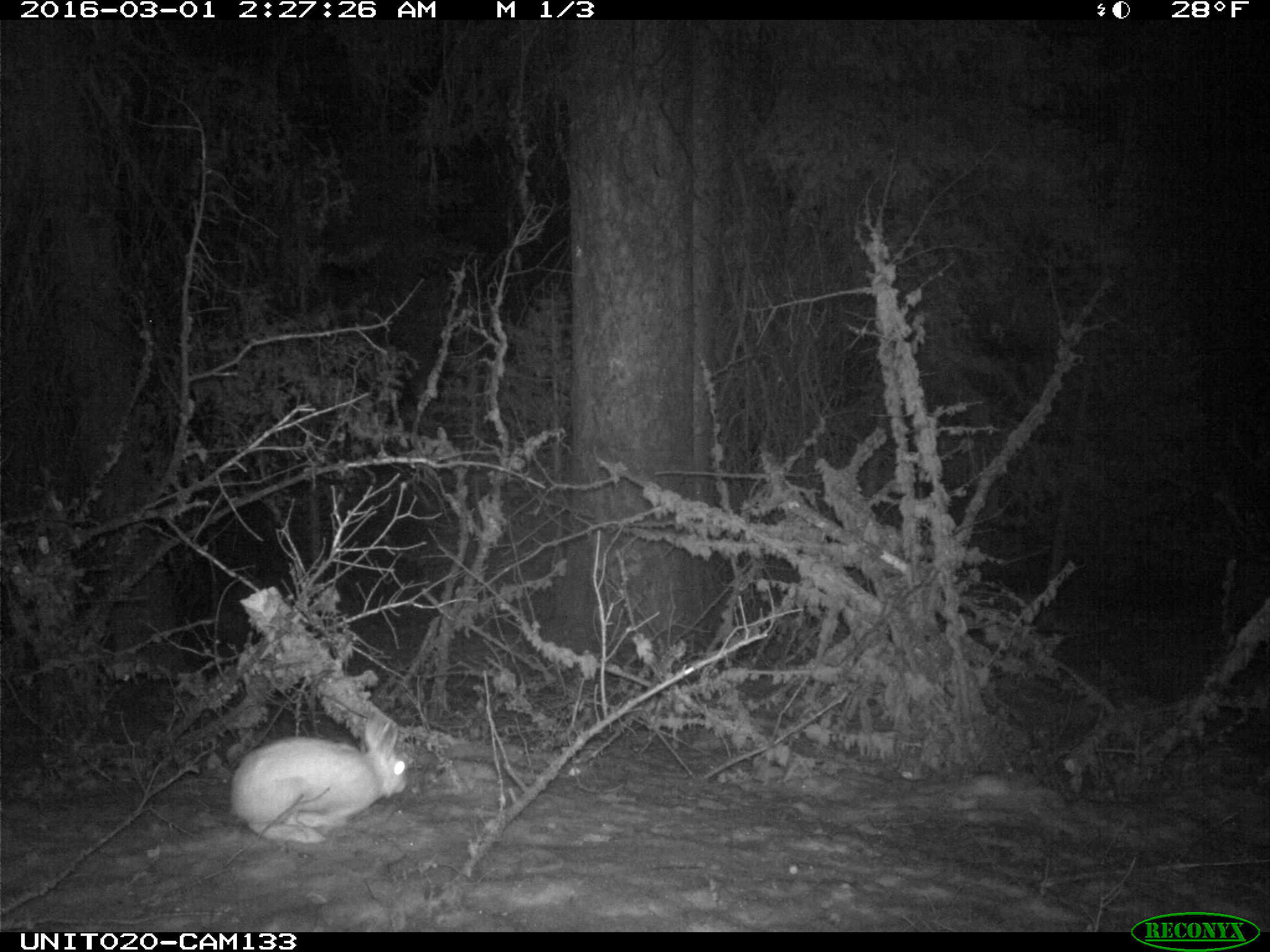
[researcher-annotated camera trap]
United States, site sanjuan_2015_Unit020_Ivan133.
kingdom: Animalia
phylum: Chordata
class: Mammalia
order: Lagomorpha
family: Leporidae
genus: Lepus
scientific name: Lepus americanus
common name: snowshoe hare